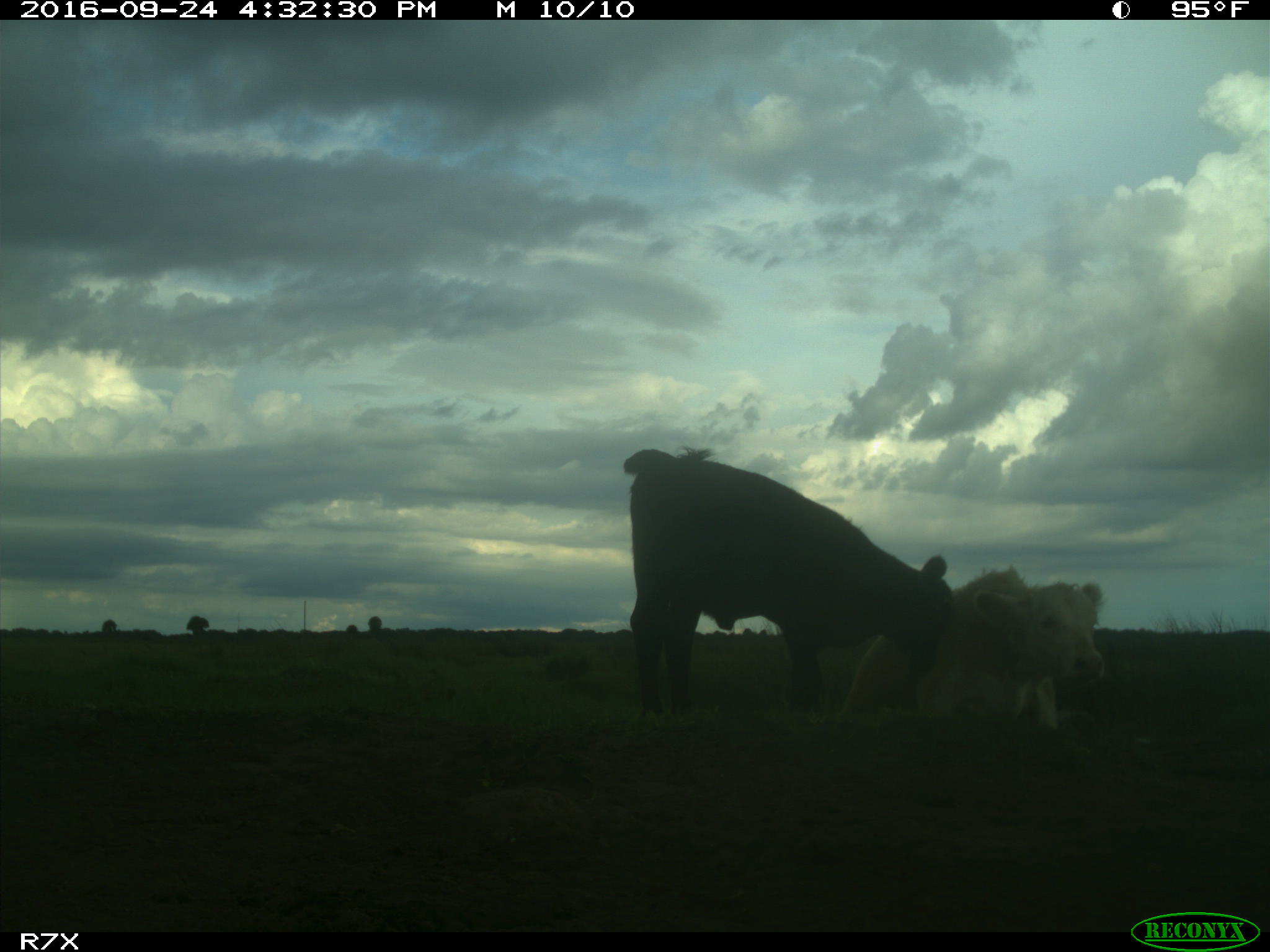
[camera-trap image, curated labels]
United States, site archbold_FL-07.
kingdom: Animalia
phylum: Chordata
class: Mammalia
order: Artiodactyla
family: Bovidae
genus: Bos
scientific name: Bos taurus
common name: domestic cow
Bos taurus (domestic cow).